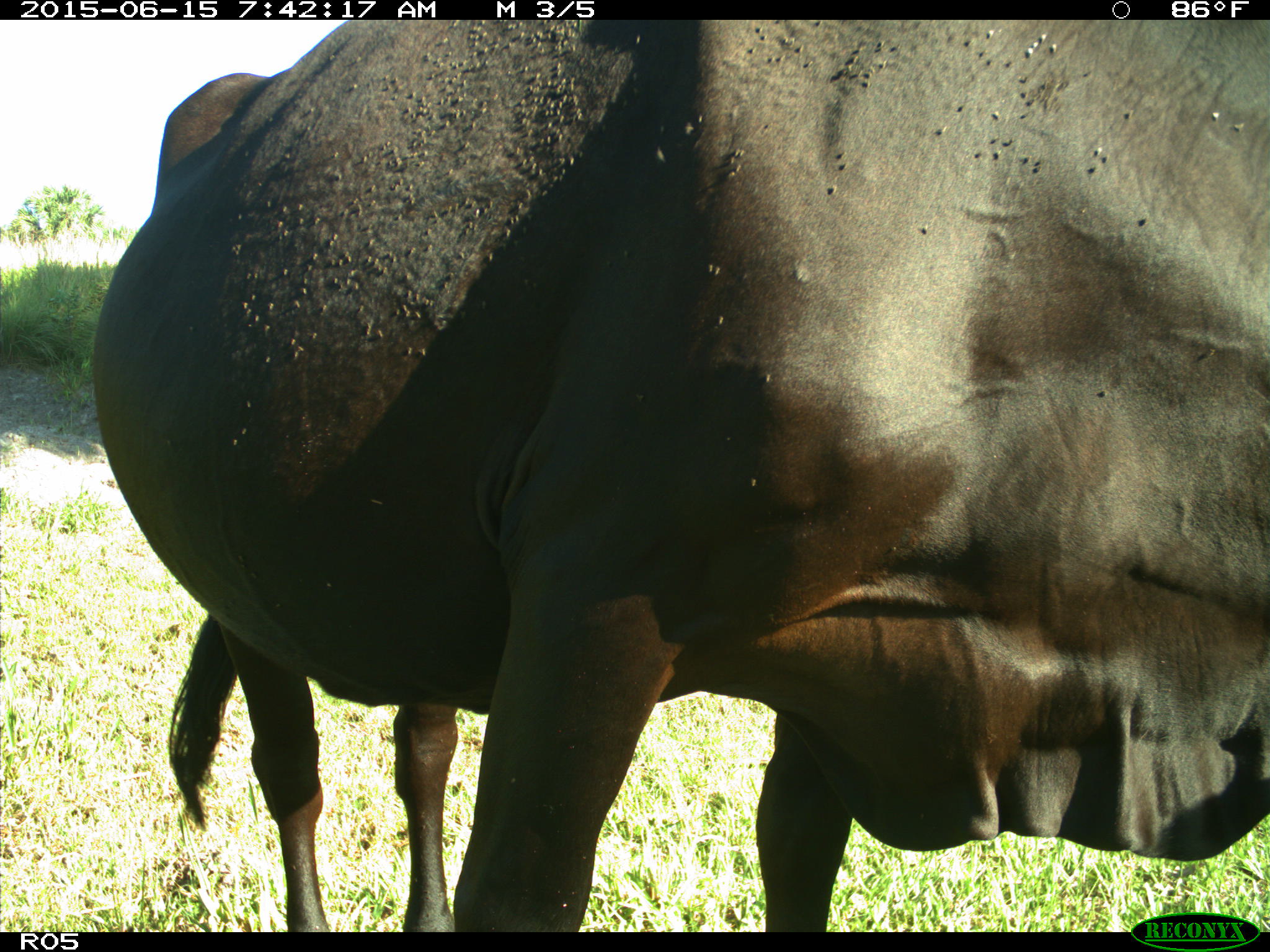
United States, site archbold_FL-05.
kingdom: Animalia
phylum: Chordata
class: Mammalia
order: Artiodactyla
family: Bovidae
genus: Bos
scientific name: Bos taurus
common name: domestic cow